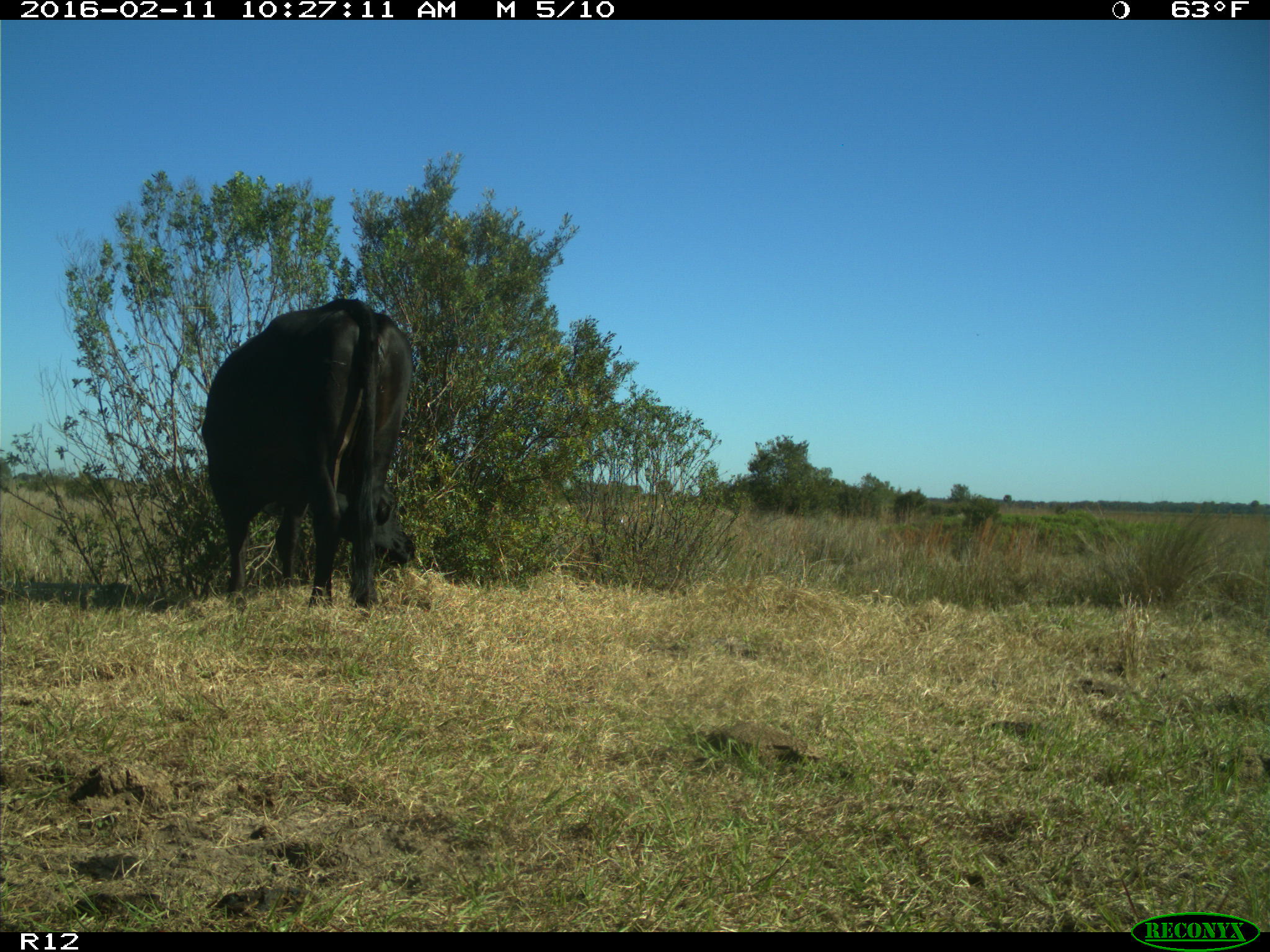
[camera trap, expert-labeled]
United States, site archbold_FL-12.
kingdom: Animalia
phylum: Chordata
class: Mammalia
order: Artiodactyla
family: Bovidae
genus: Bos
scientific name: Bos taurus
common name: domestic cow